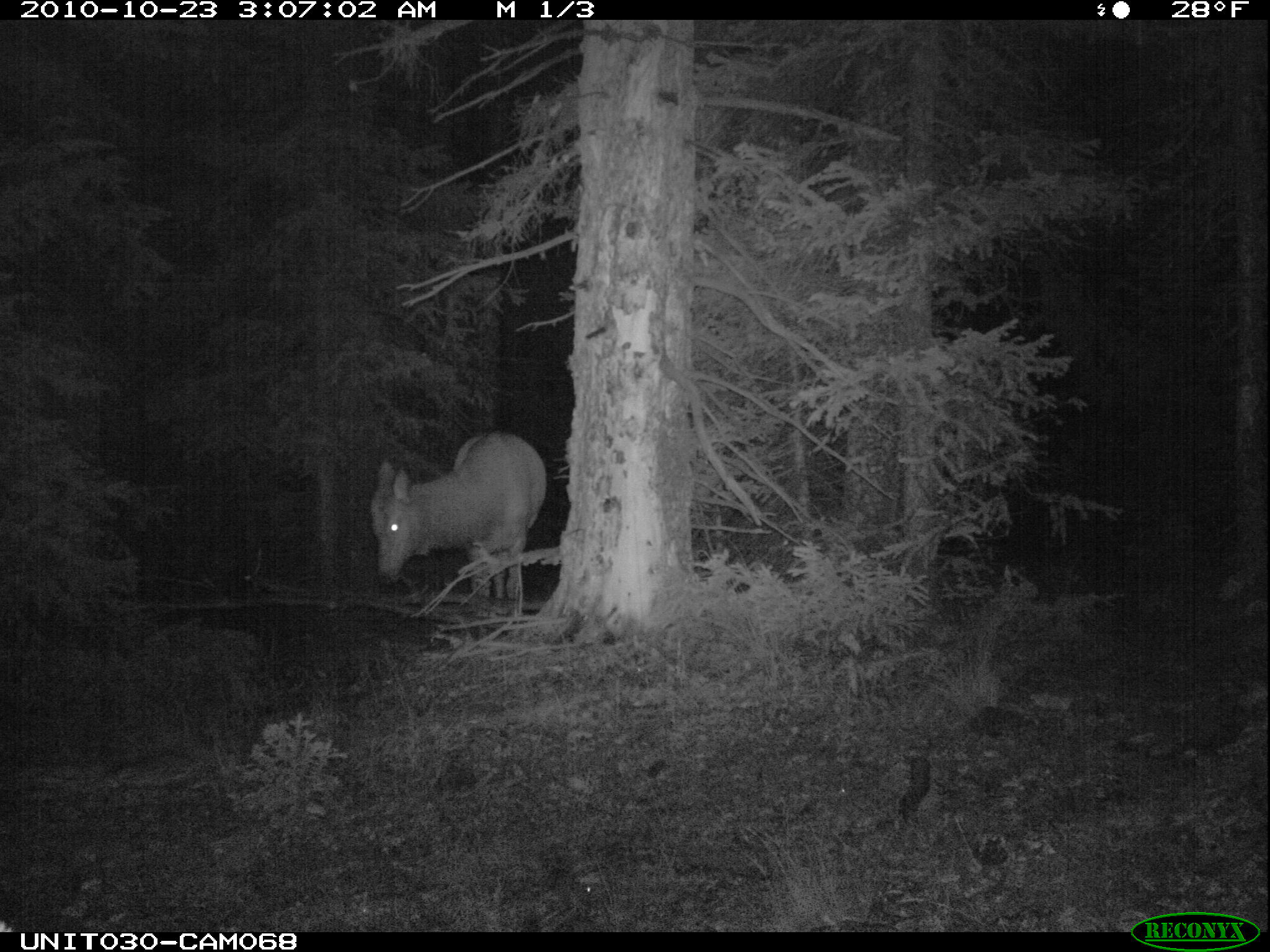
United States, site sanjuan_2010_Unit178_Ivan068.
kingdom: Animalia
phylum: Chordata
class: Mammalia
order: Artiodactyla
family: Cervidae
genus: Cervus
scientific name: Cervus elaphus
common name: red deer